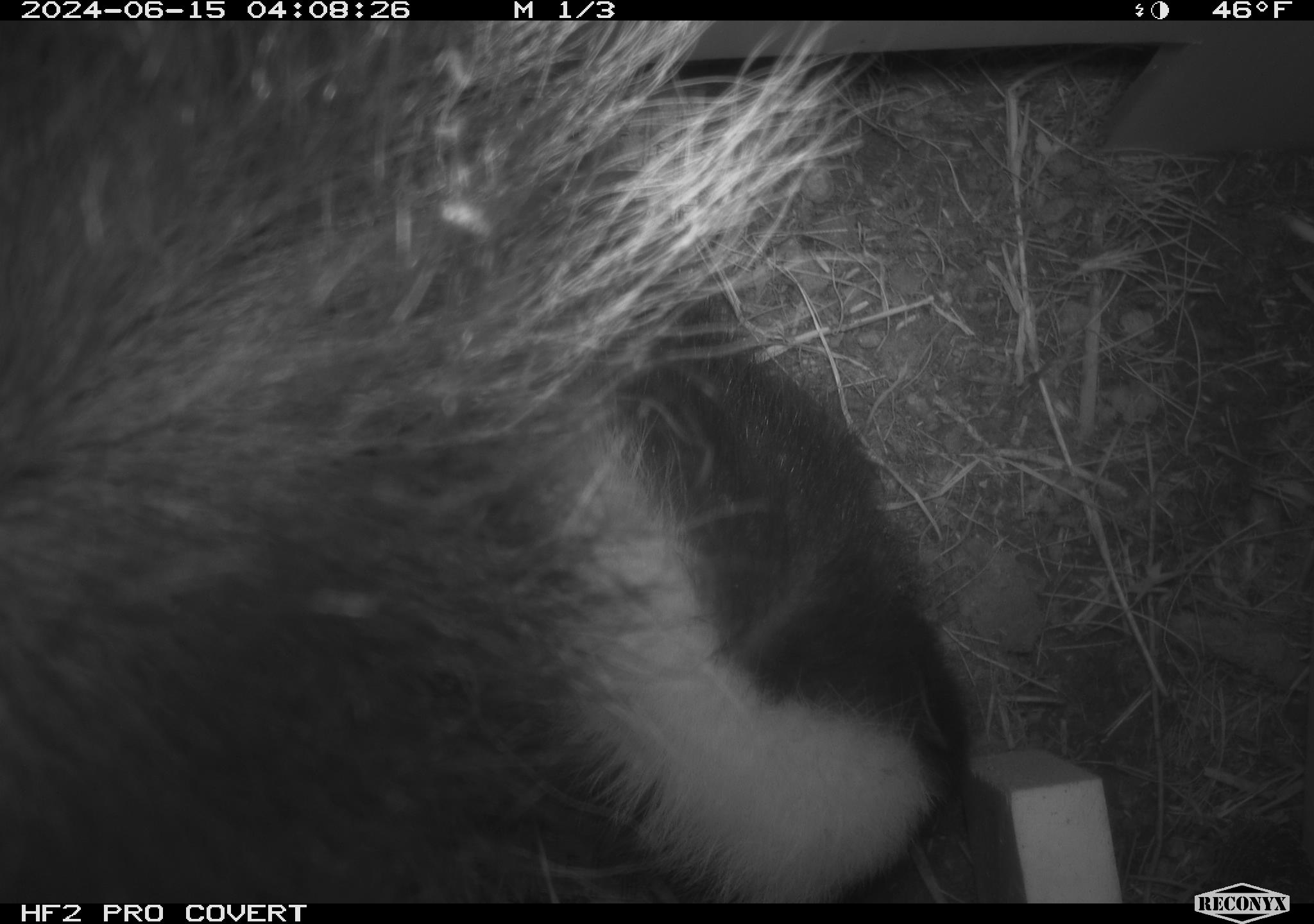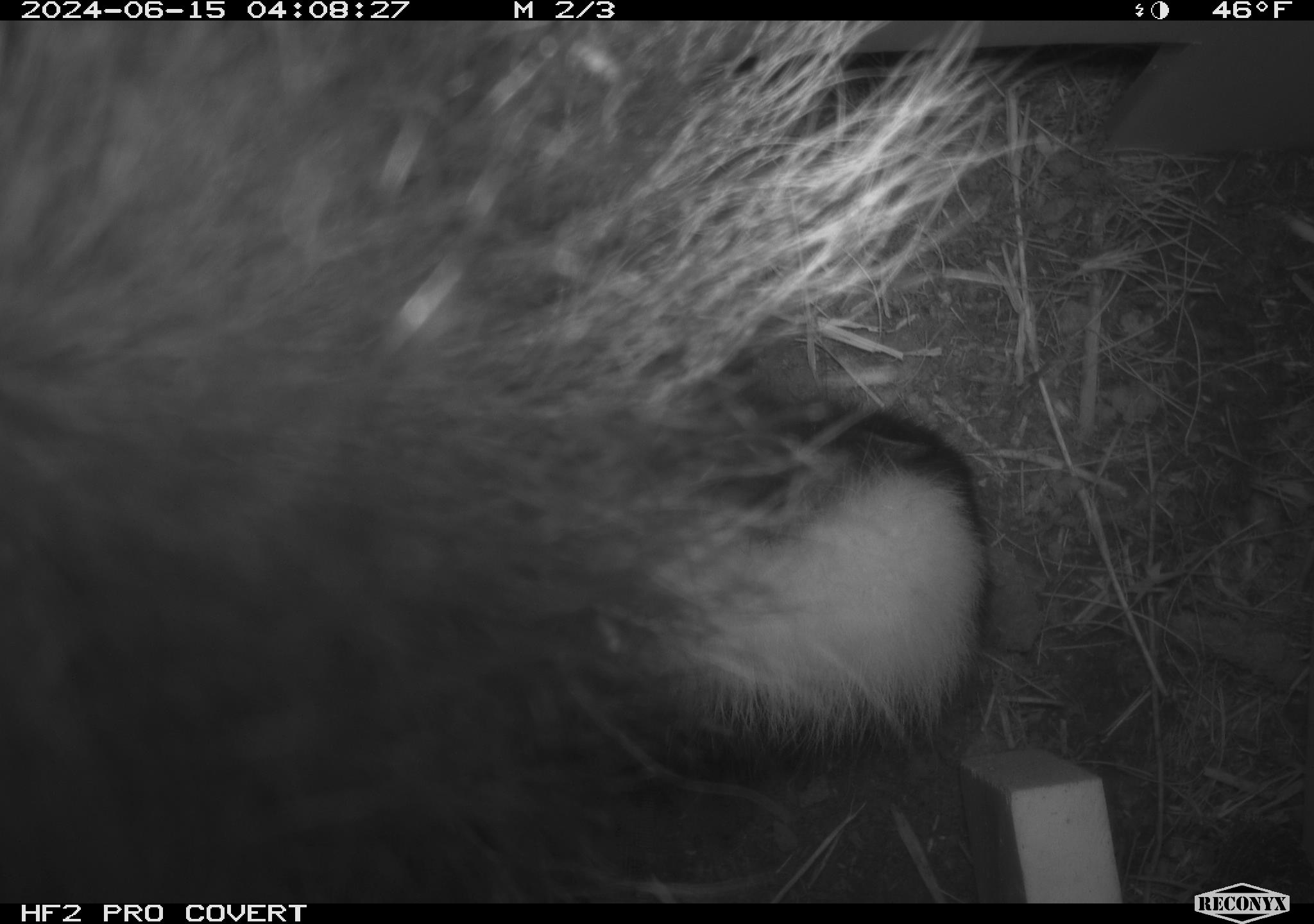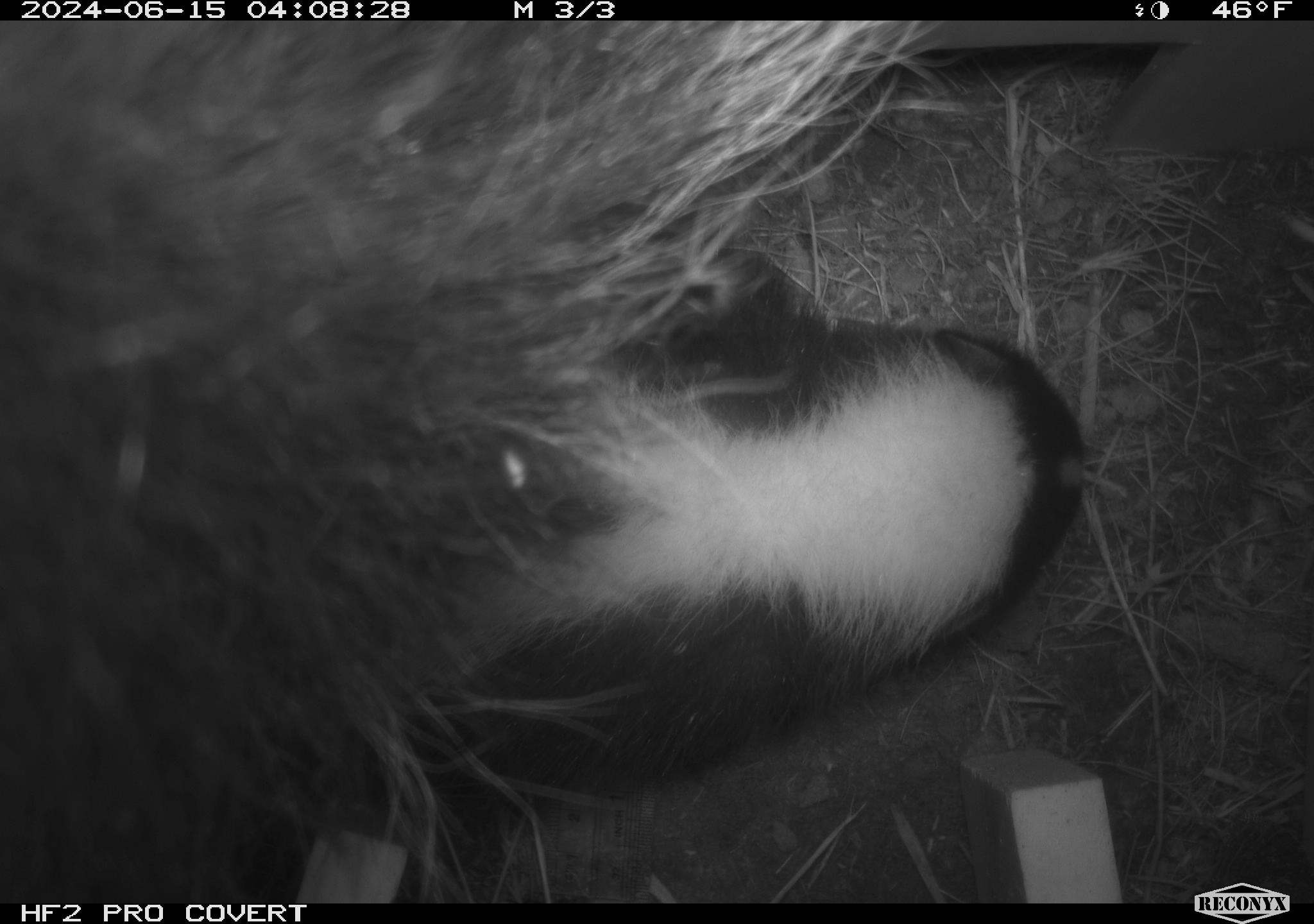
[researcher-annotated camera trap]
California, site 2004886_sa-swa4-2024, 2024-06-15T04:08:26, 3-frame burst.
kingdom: Animalia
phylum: Chordata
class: Mammalia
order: Carnivora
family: Mephitidae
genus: Mephitis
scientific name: Mephitis mephitis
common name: striped skunk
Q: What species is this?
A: Striped skunk (Mephitis mephitis).